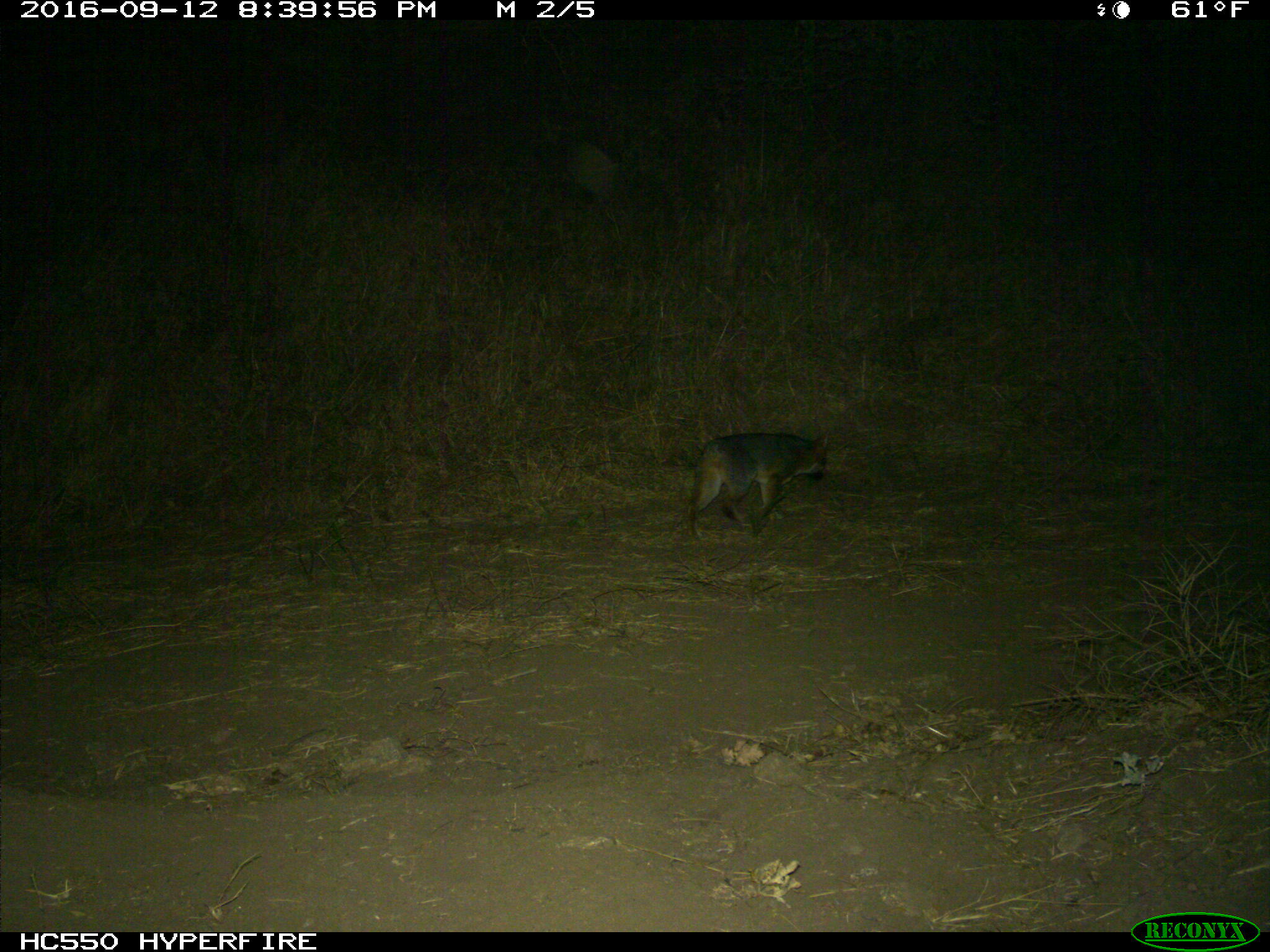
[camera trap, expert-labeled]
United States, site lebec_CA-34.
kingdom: Animalia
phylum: Chordata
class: Mammalia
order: Carnivora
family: Canidae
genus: Urocyon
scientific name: Urocyon cinereoargenteus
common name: gray fox